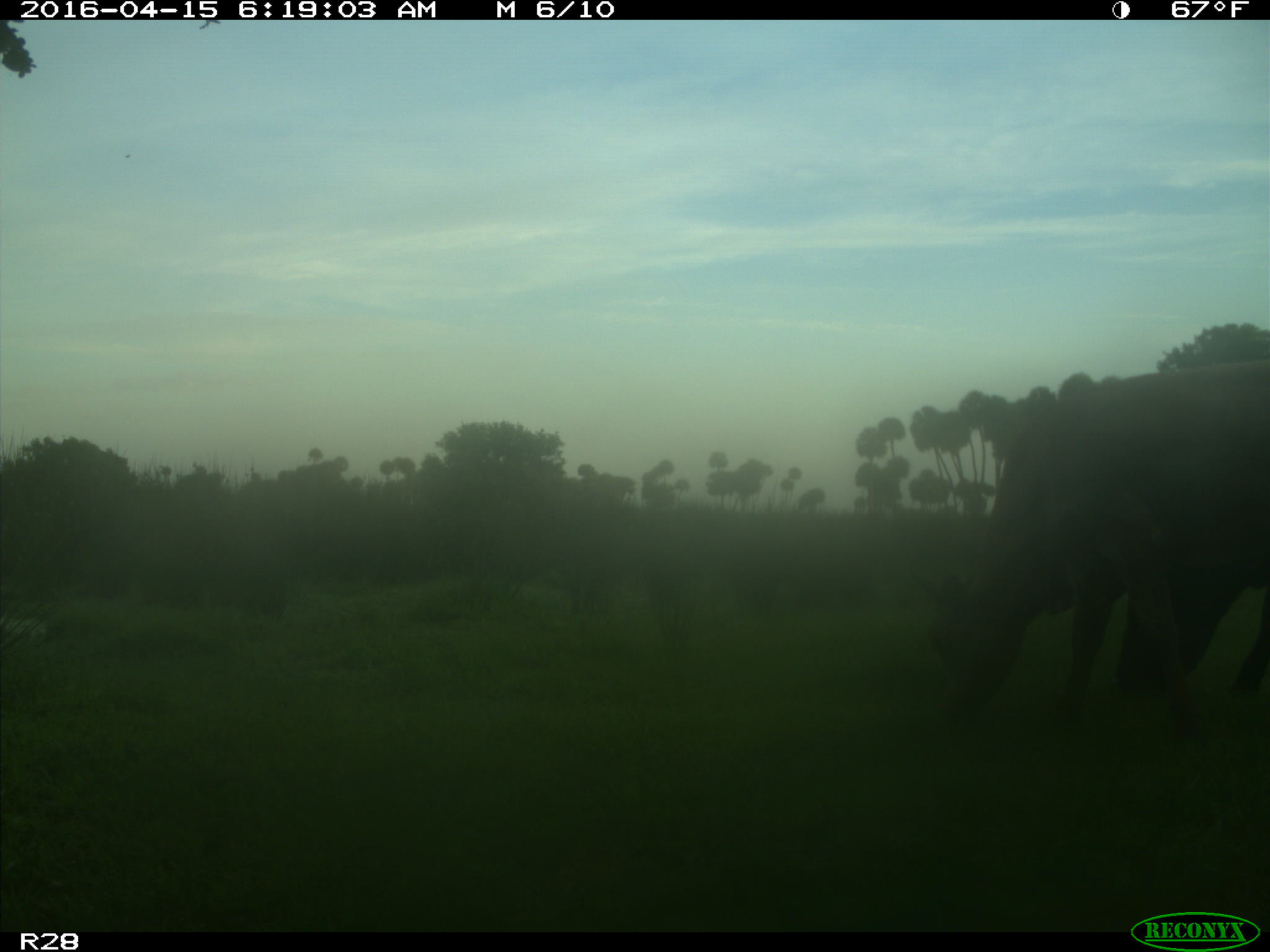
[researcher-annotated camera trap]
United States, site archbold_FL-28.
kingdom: Animalia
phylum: Chordata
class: Mammalia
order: Artiodactyla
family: Bovidae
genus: Bos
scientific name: Bos taurus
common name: domestic cow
Bos taurus (domestic cow).